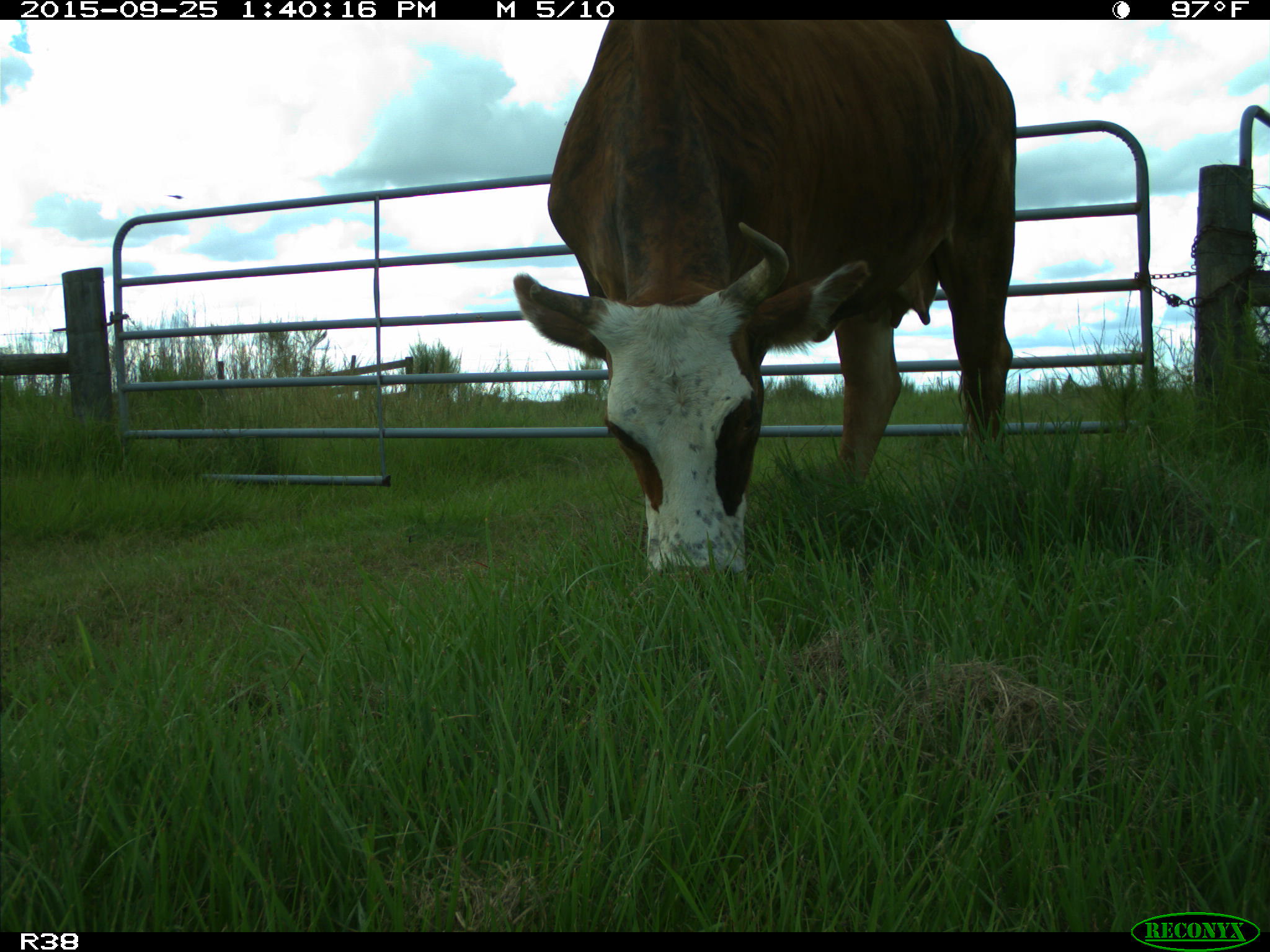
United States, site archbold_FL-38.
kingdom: Animalia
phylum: Chordata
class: Mammalia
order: Artiodactyla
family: Bovidae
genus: Bos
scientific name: Bos taurus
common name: domestic cow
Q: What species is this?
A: Bos taurus (domestic cow).